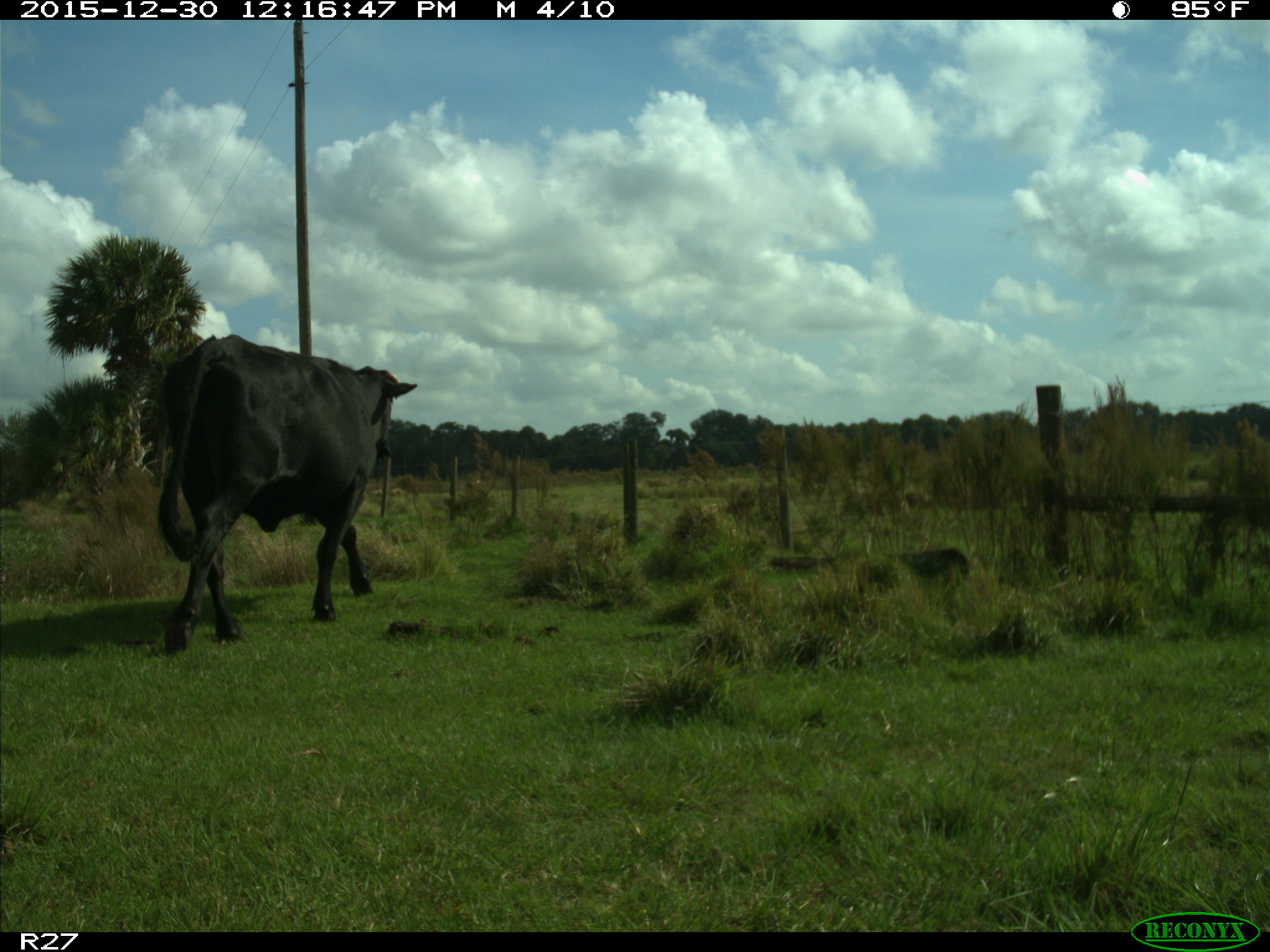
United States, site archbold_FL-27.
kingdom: Animalia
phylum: Chordata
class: Mammalia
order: Artiodactyla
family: Bovidae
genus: Bos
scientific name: Bos taurus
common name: domestic cow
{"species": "Bos taurus (domestic cow)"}